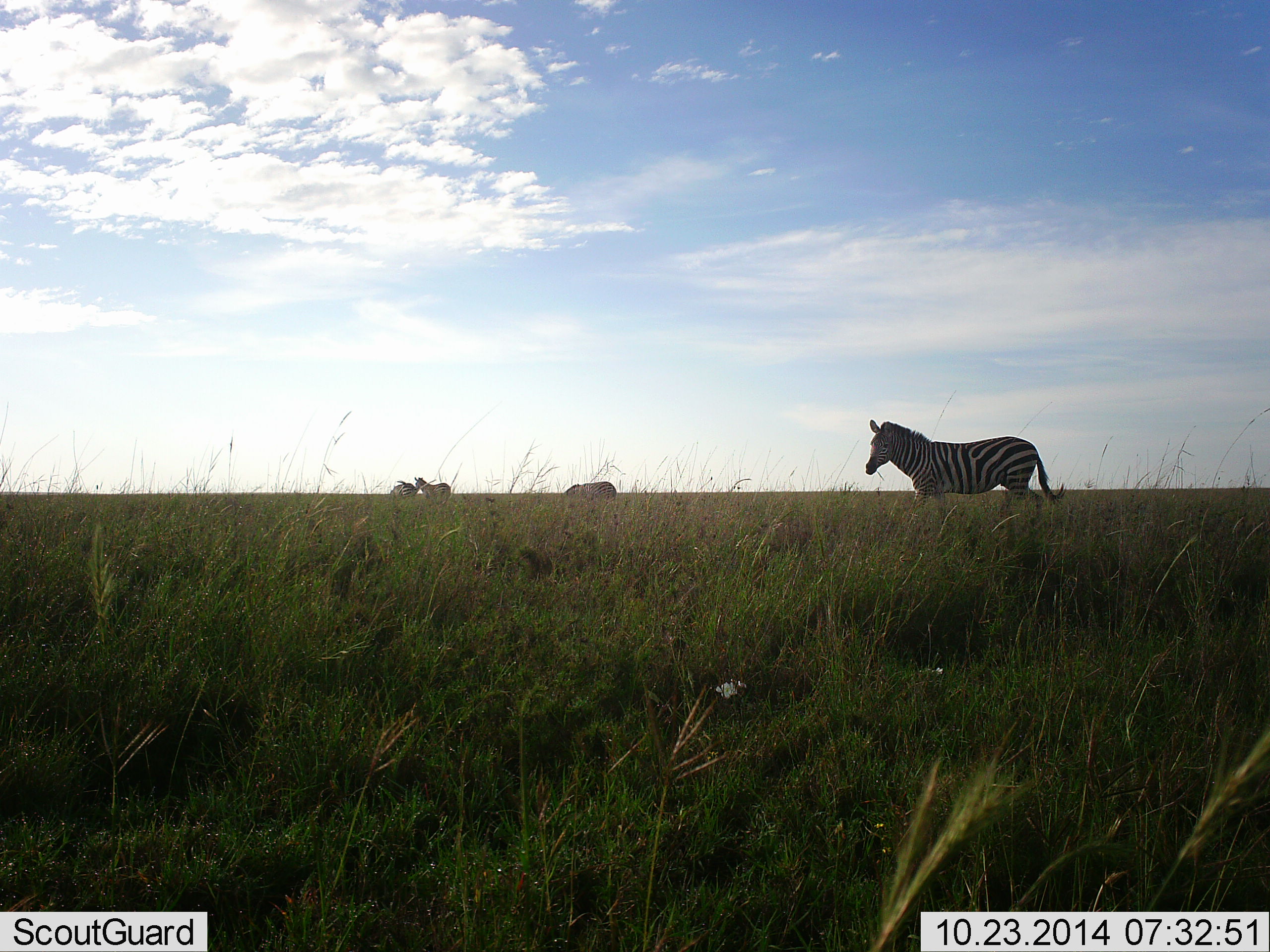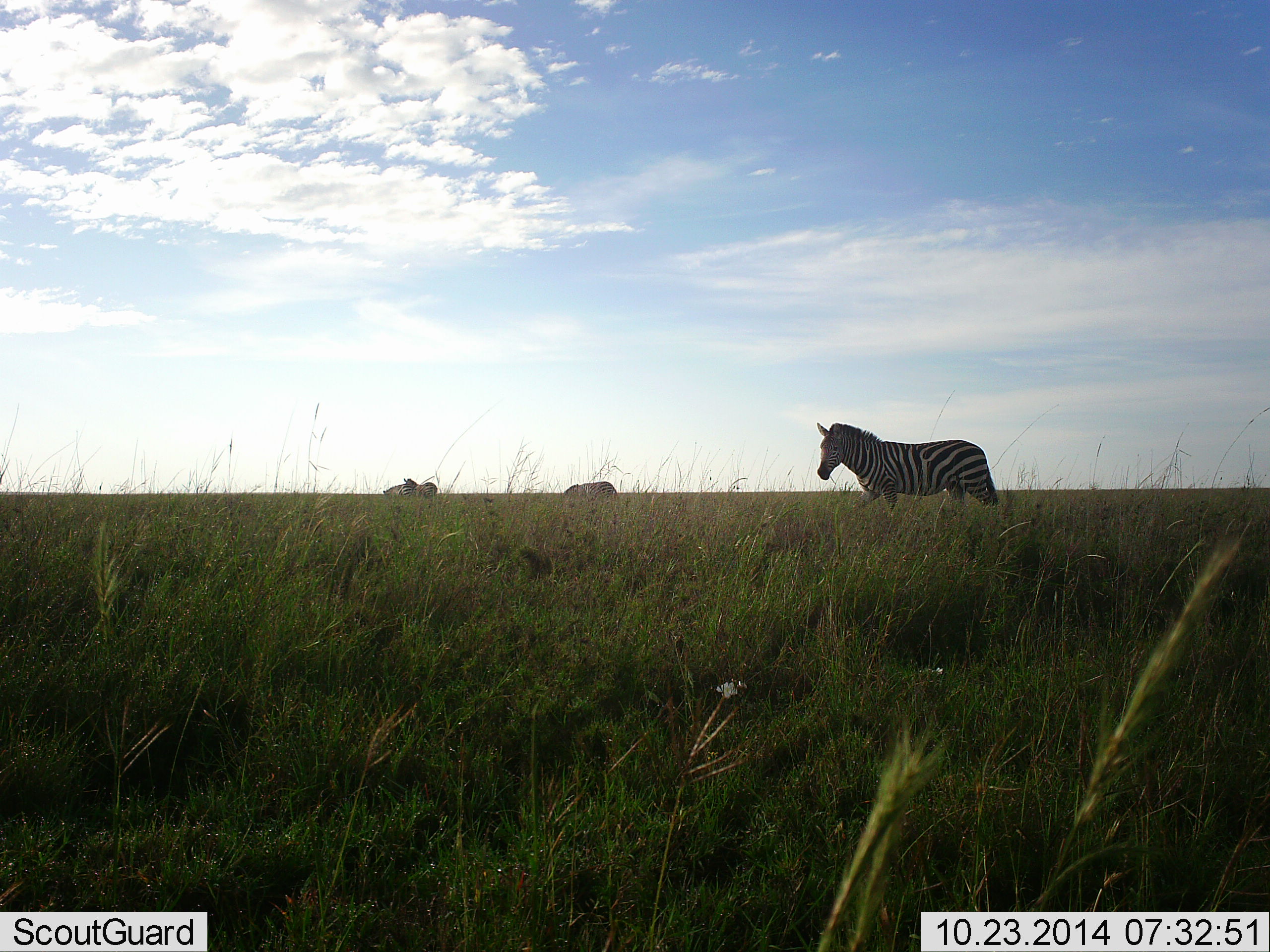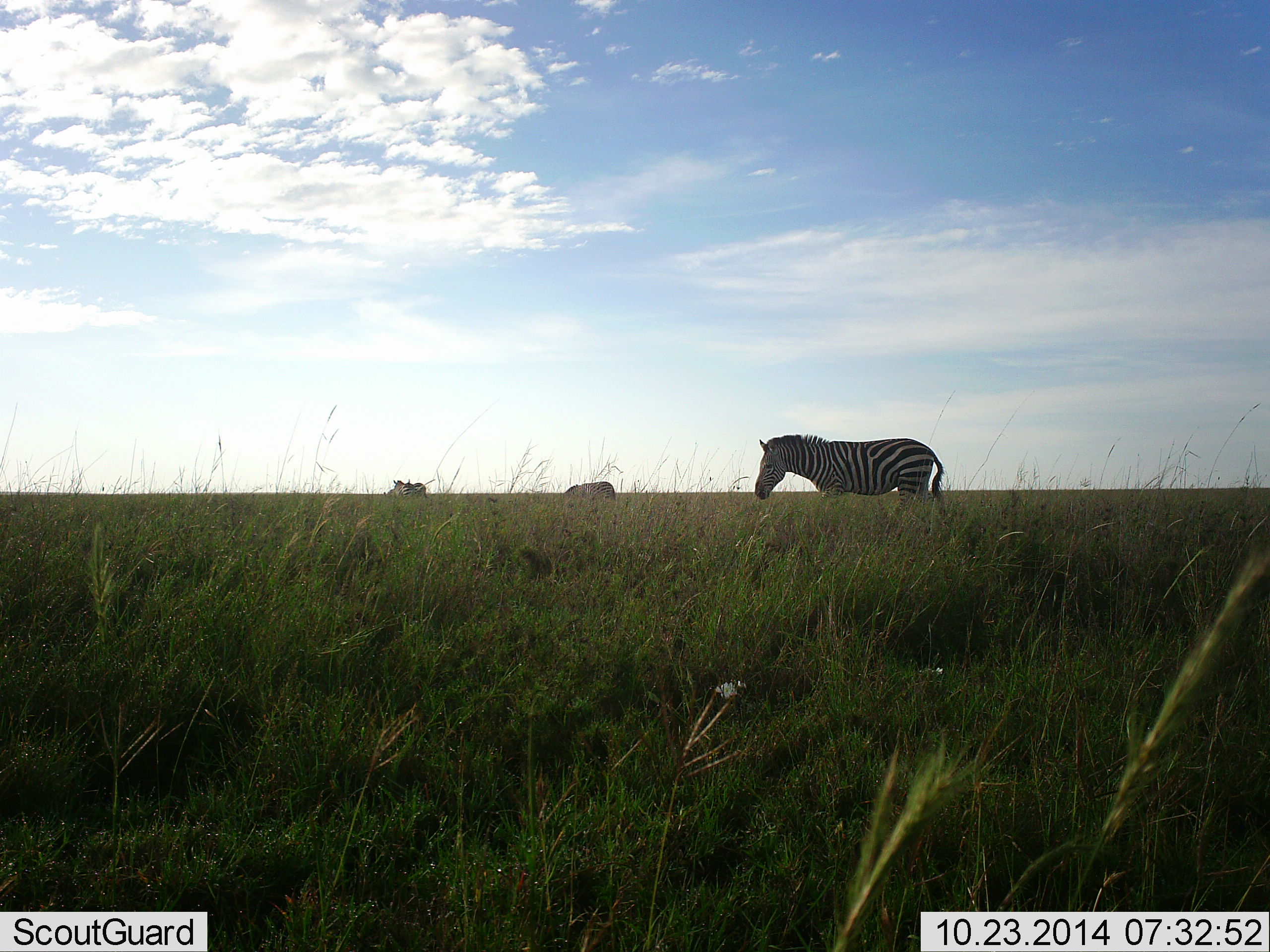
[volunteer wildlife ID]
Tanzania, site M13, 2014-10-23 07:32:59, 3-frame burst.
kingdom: Animalia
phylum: Chordata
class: Mammalia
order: Perissodactyla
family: Equidae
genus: Equus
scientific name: Equus quagga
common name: plains zebra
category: zebra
Zebra (plains zebra) (Equus quagga), count 3. Behavior (volunteer vote fractions): standing 40%, resting 0%, moving 60%, interacting 10%. Young present (vote fraction): 0%. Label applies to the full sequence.